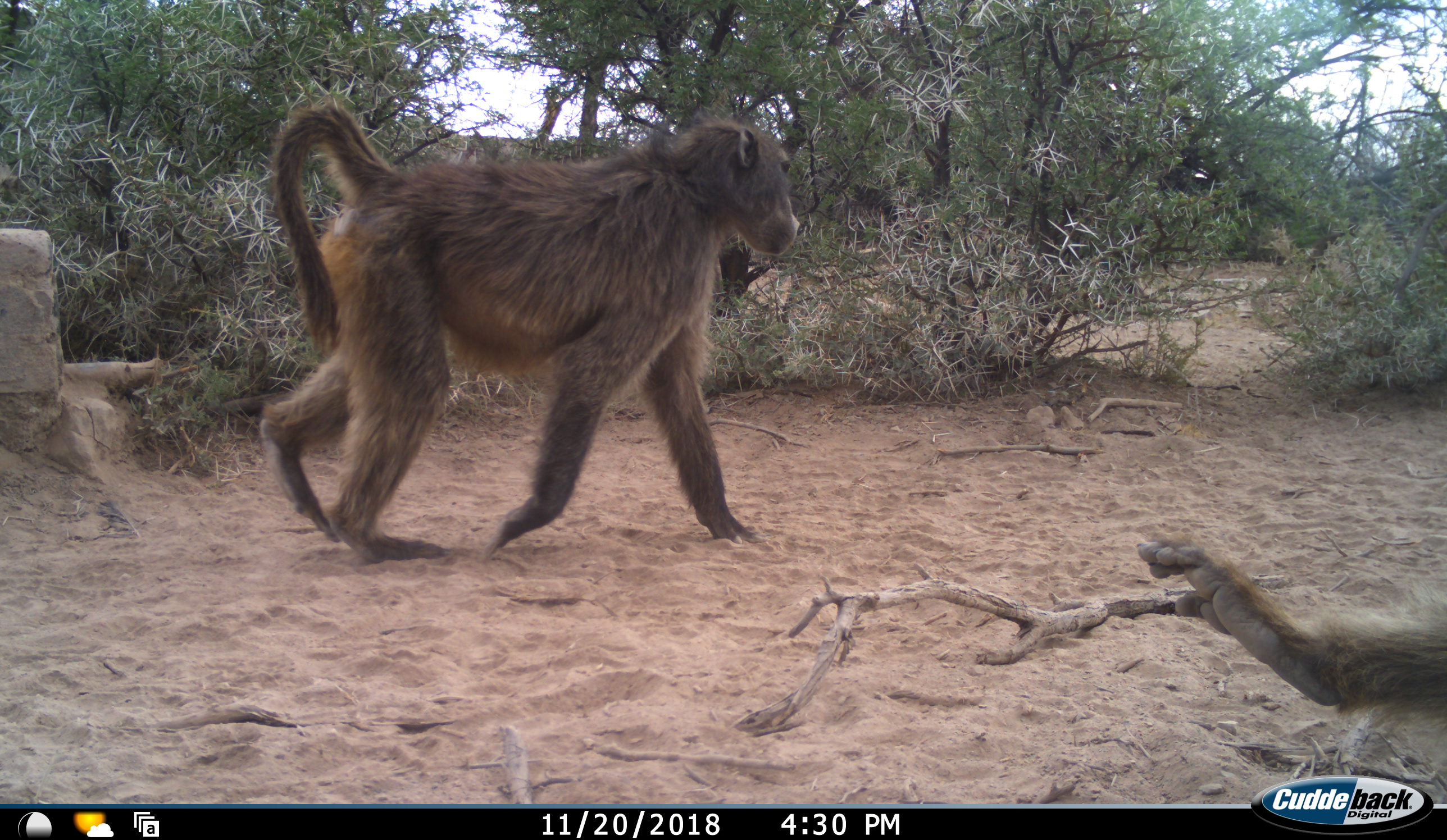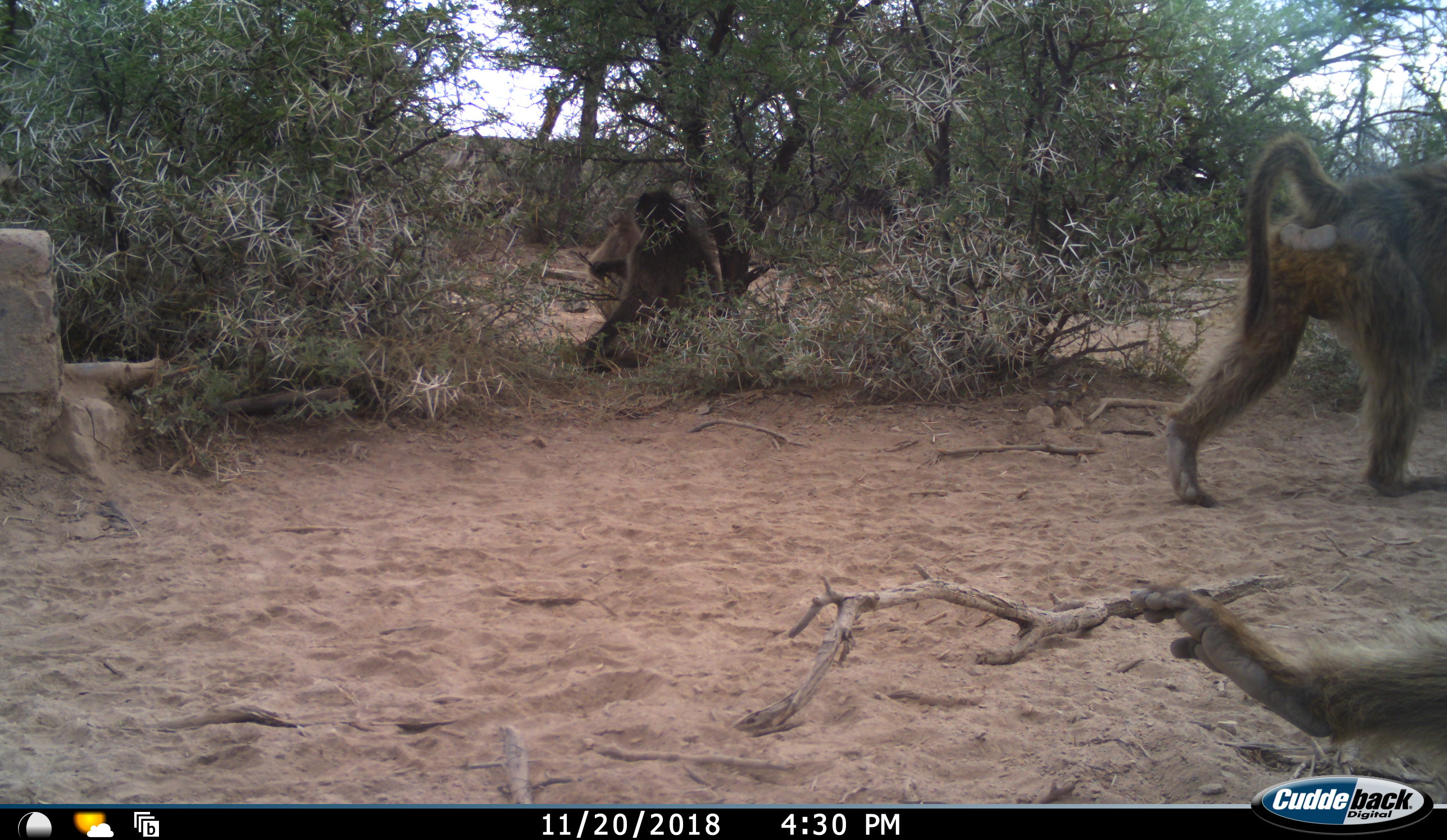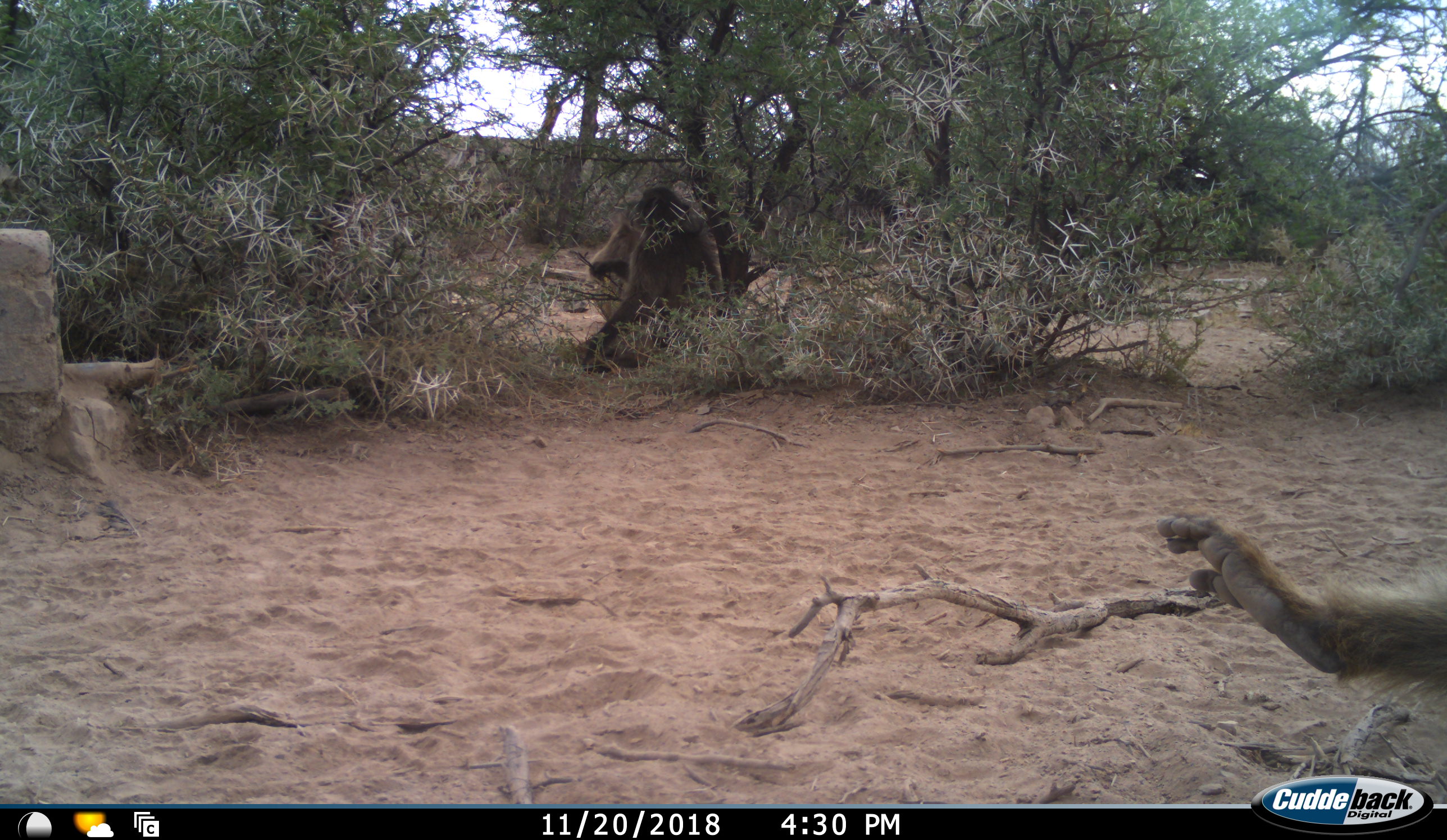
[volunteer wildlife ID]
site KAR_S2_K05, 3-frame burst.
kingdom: Animalia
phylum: Chordata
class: Mammalia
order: Primates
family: Cercopithecidae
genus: Papio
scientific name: Papio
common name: baboon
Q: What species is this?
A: Baboon (Papio).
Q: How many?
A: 4.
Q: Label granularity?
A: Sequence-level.